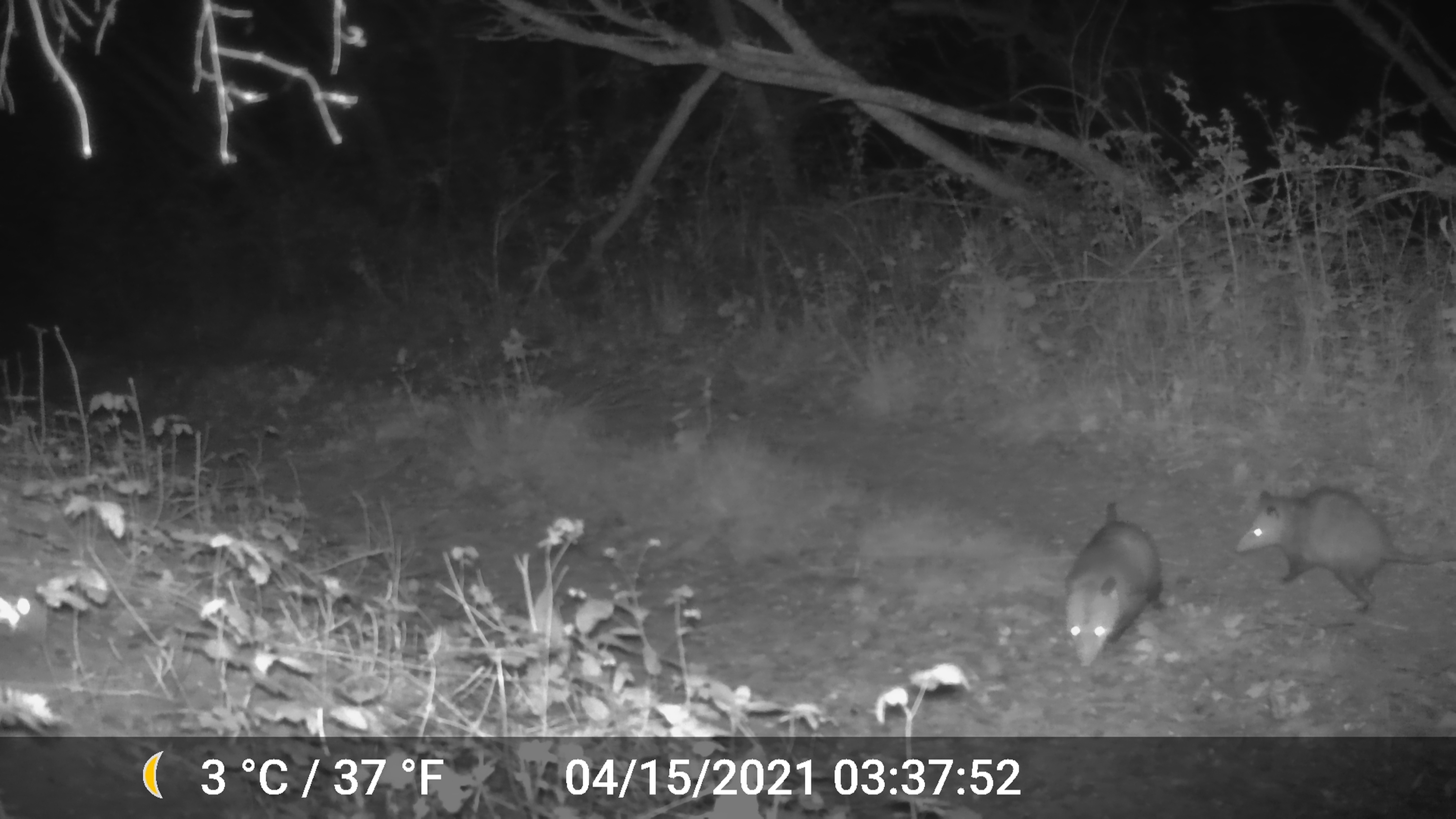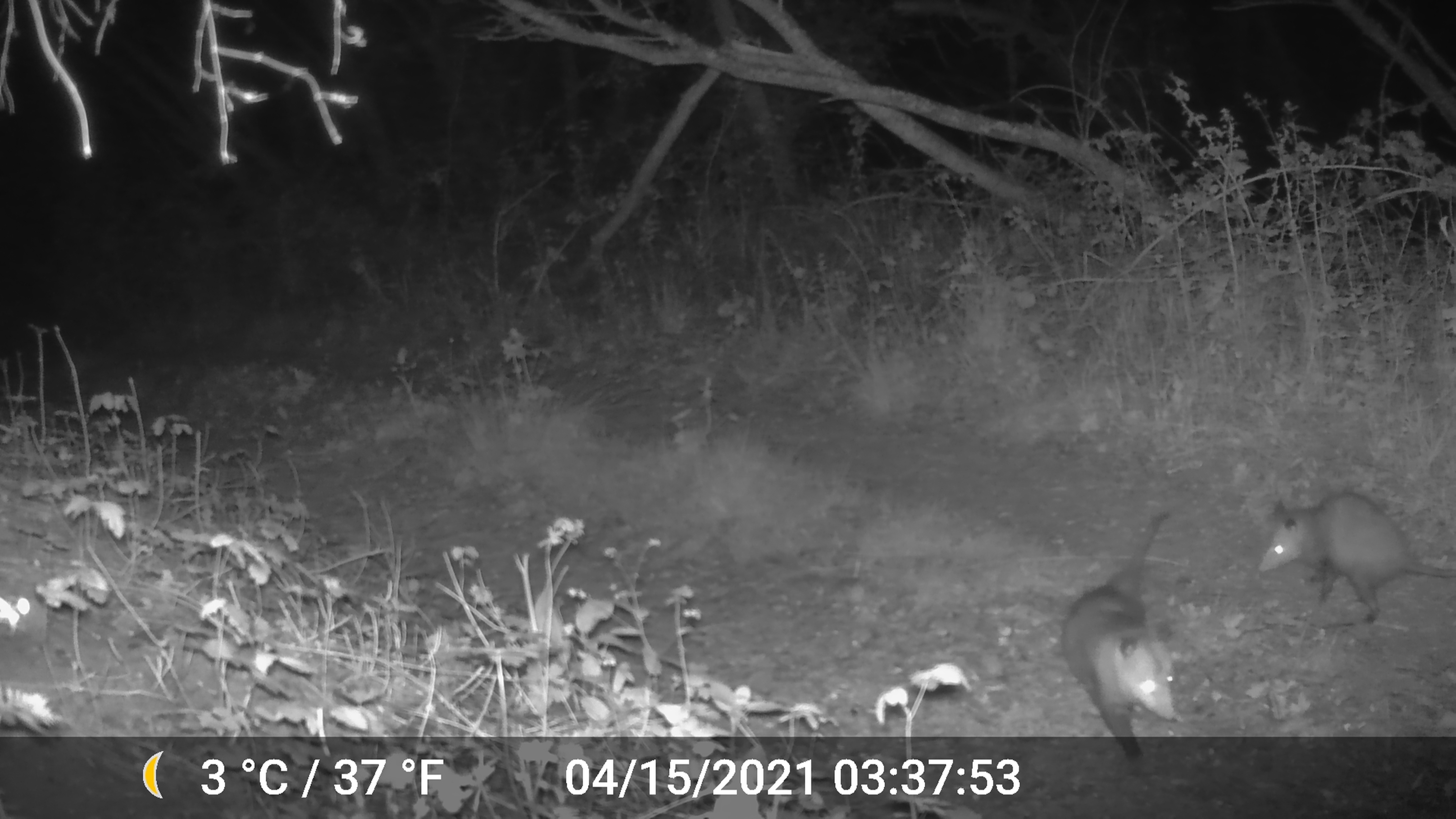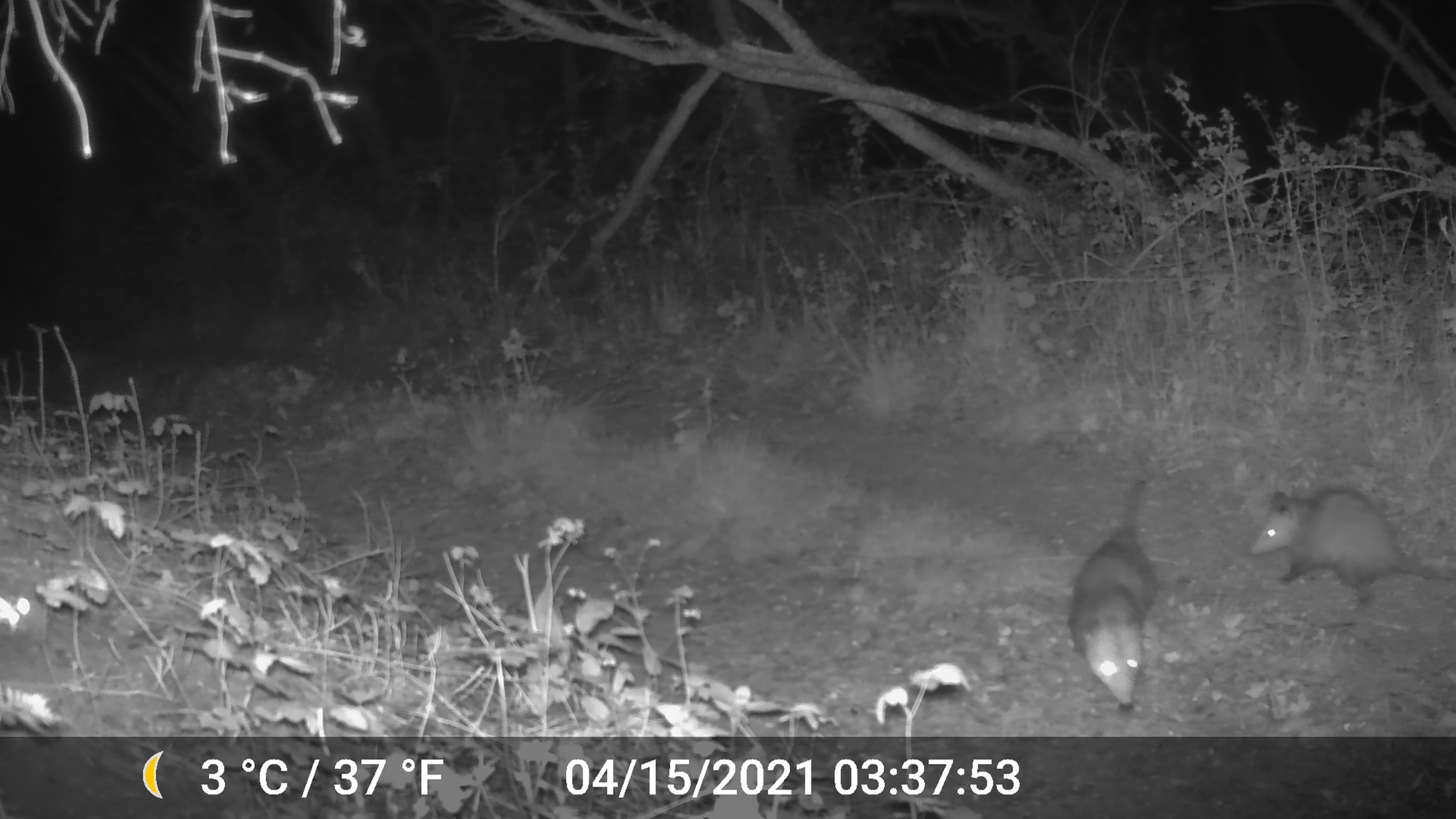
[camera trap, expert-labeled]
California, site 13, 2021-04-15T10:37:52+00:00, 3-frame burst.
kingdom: Animalia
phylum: Chordata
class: Mammalia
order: Didelphimorphia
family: Didelphidae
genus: Didelphis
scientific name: Didelphis virginiana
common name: virginia opossum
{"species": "virginia opossum (Didelphis virginiana)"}